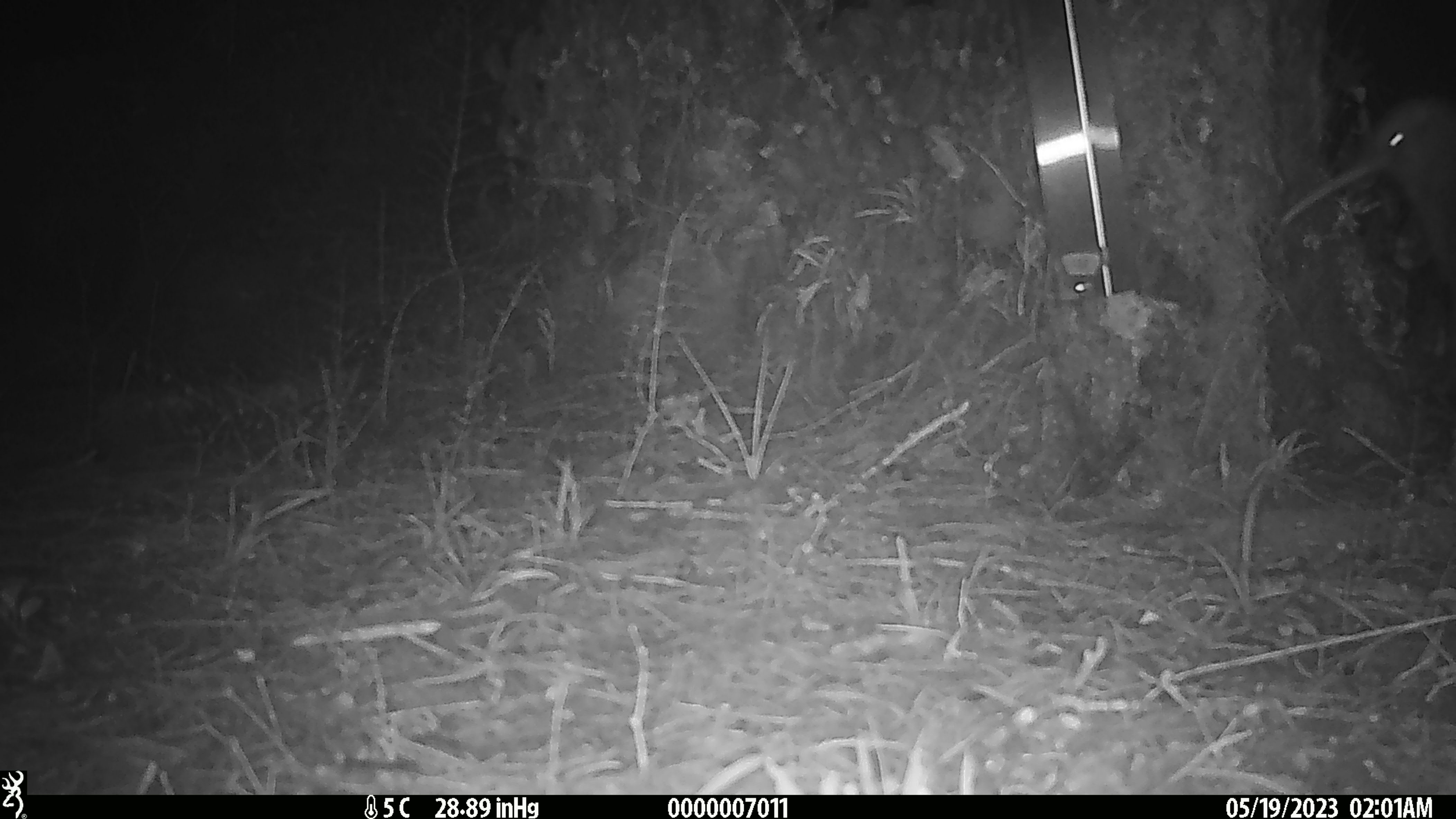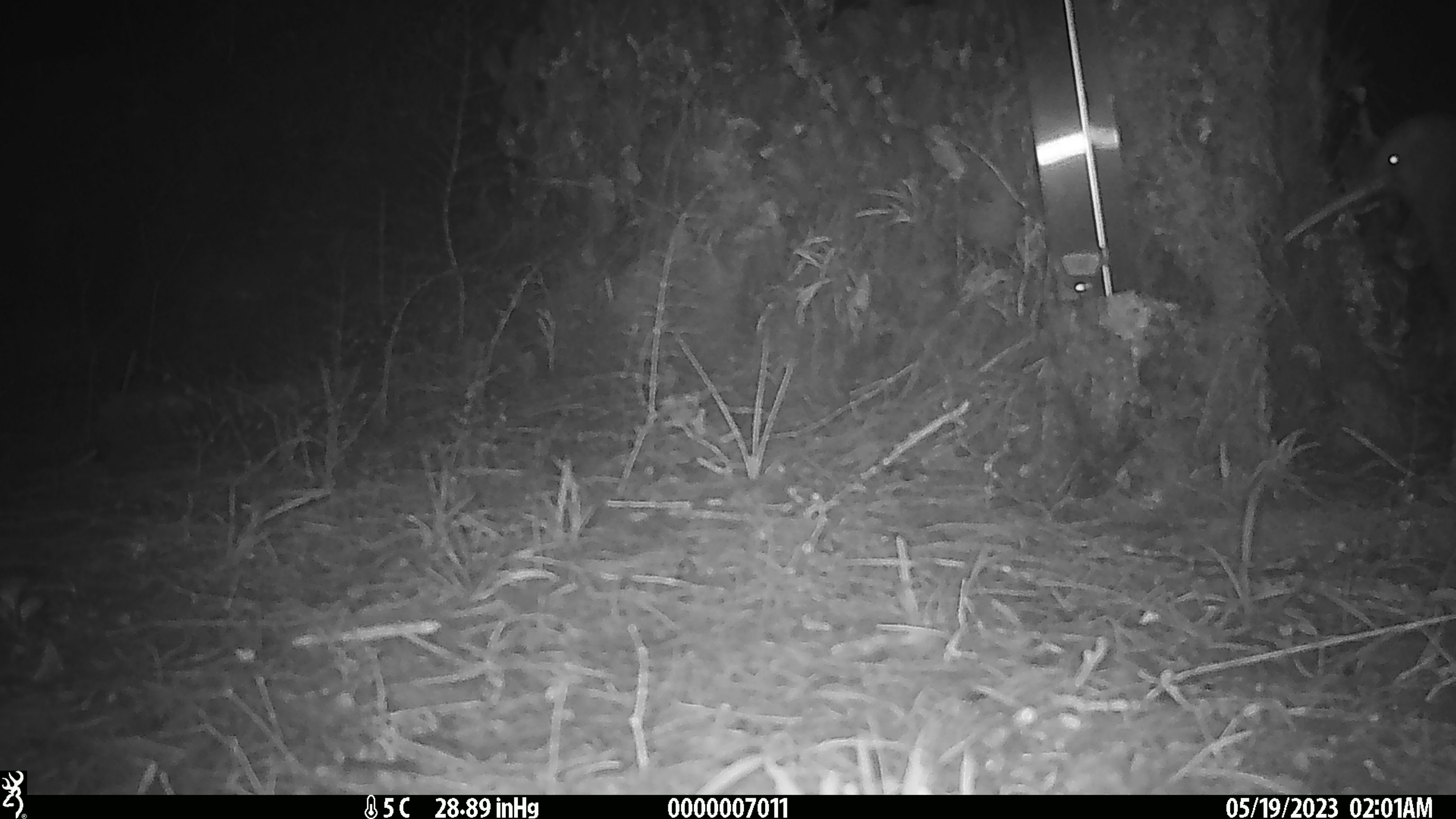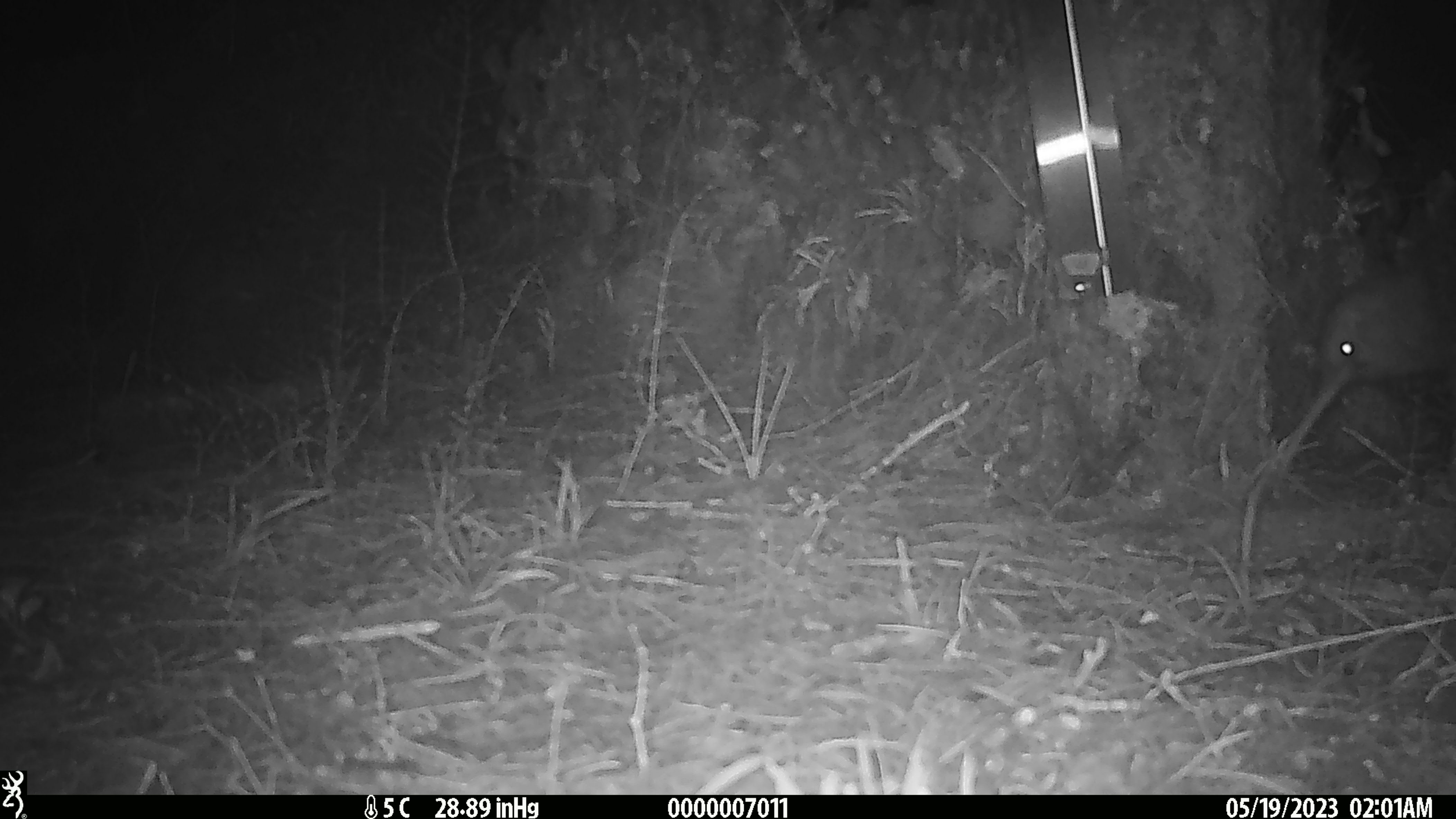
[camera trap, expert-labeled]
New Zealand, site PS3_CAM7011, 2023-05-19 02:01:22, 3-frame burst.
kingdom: Animalia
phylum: Chordata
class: Aves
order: Apterygiformes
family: Apterygidae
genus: Apteryx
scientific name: Apteryx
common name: kiwi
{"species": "kiwi (Apteryx)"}